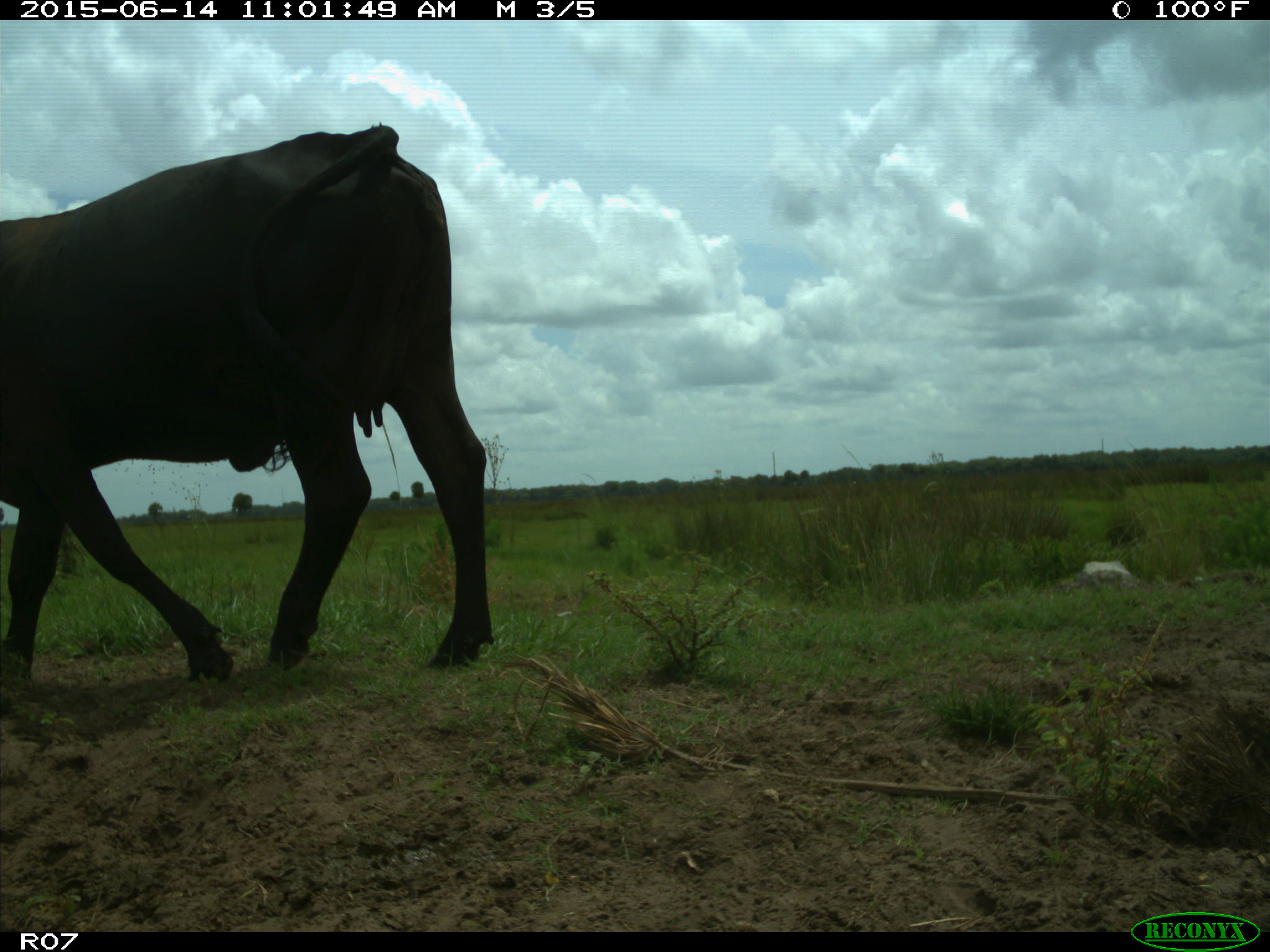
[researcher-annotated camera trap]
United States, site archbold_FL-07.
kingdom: Animalia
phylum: Chordata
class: Mammalia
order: Artiodactyla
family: Bovidae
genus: Bos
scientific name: Bos taurus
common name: domestic cow